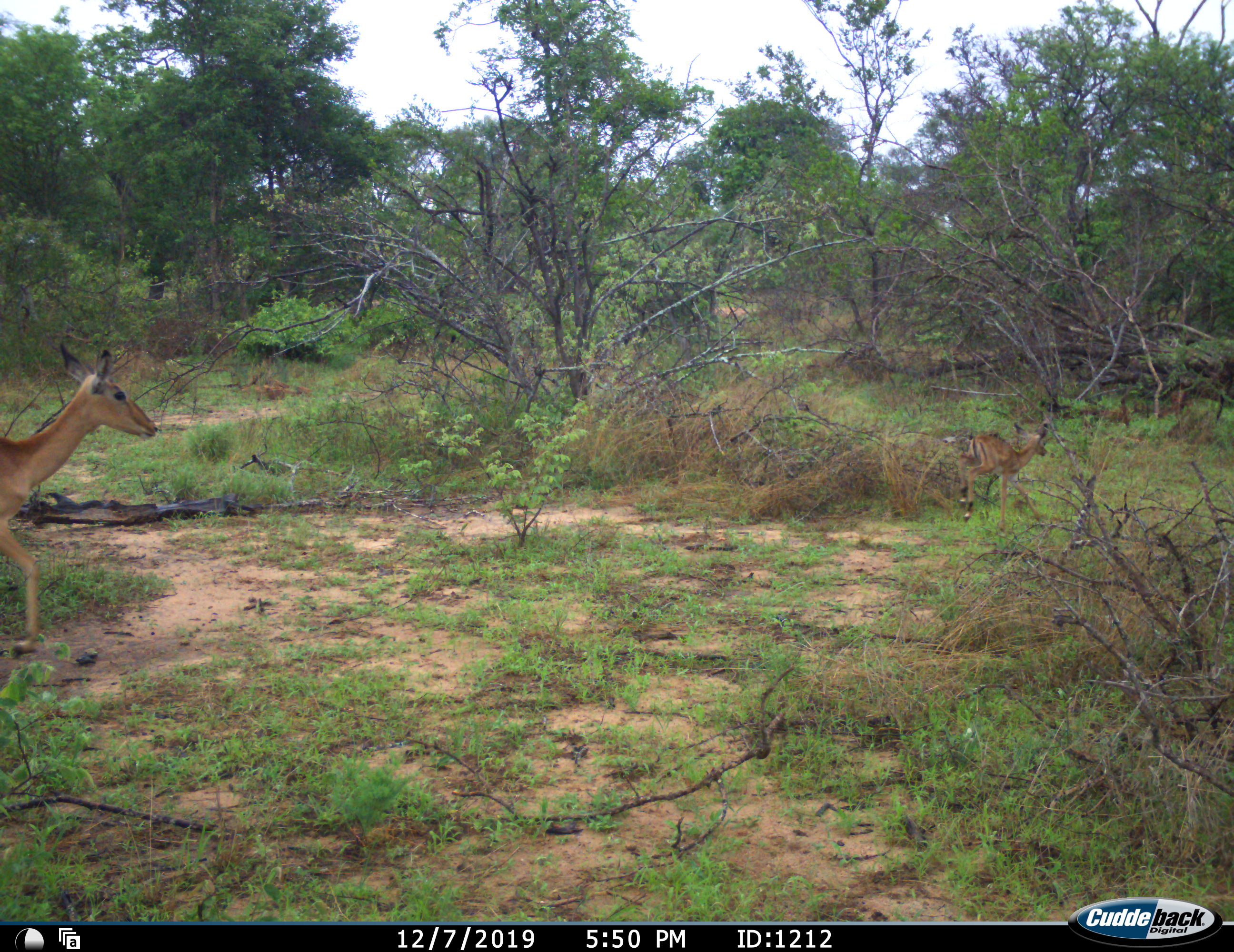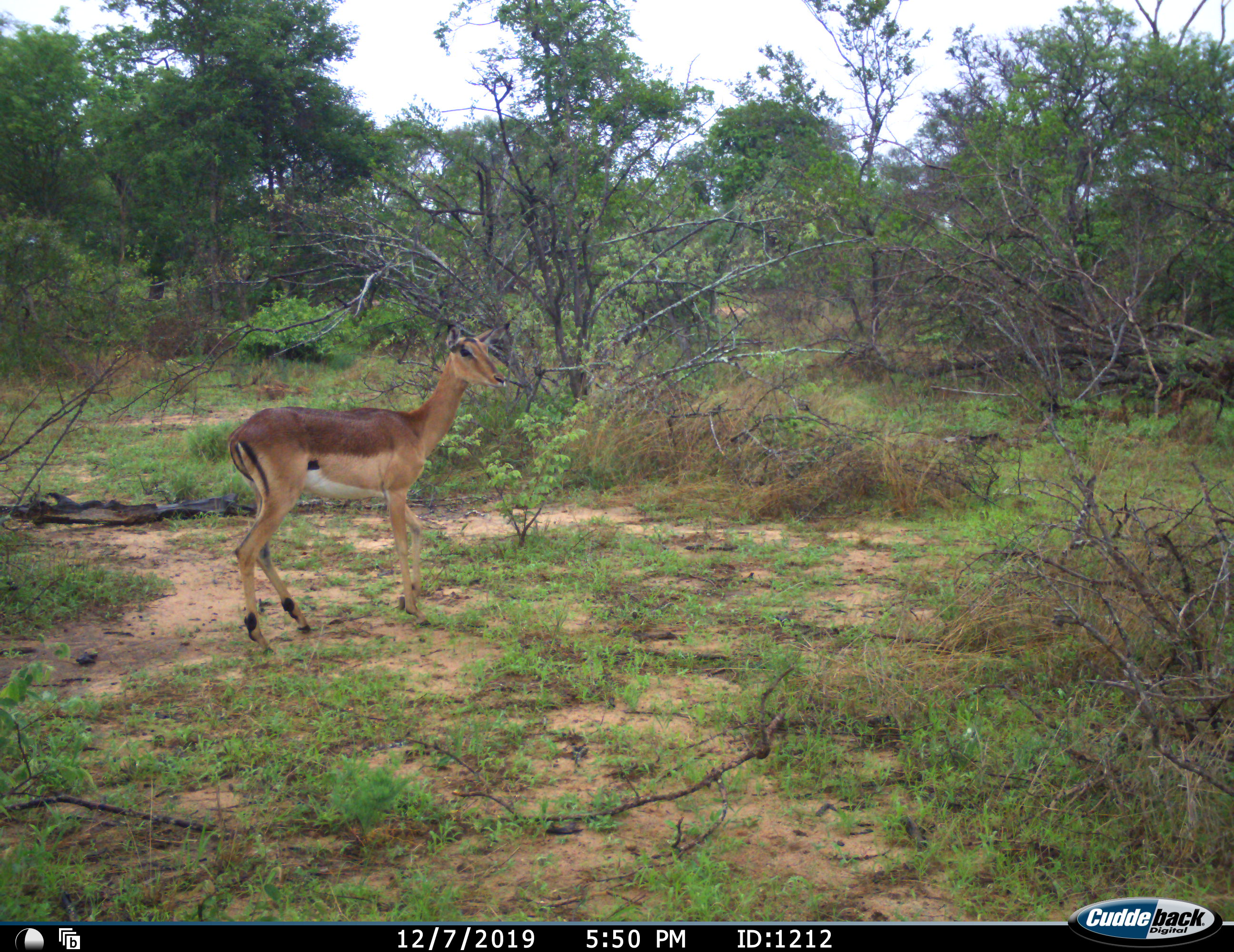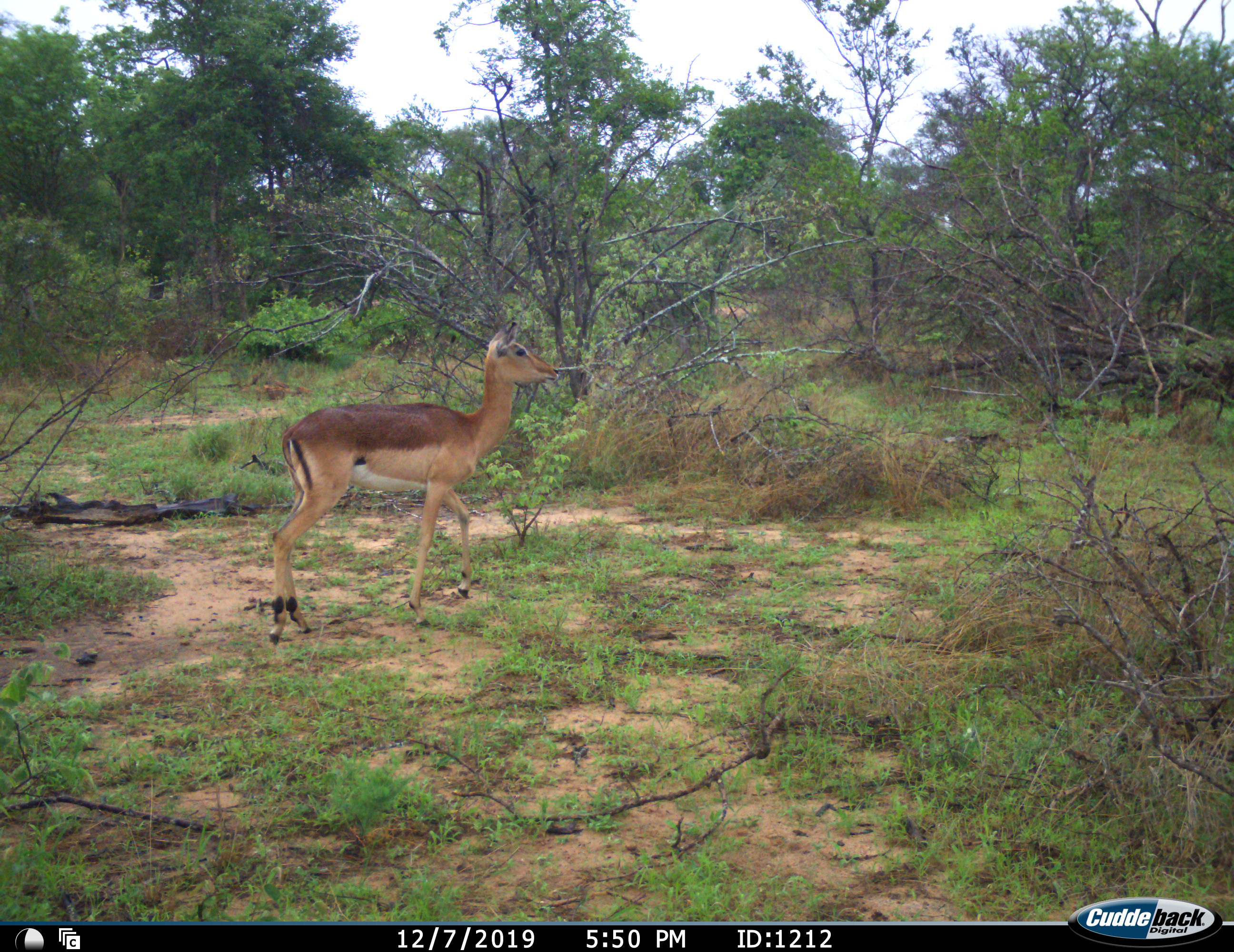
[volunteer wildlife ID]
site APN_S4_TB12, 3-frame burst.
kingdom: Animalia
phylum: Chordata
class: Mammalia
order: Artiodactyla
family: Bovidae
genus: Aepyceros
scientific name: Aepyceros melampus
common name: impala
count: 2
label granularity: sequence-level